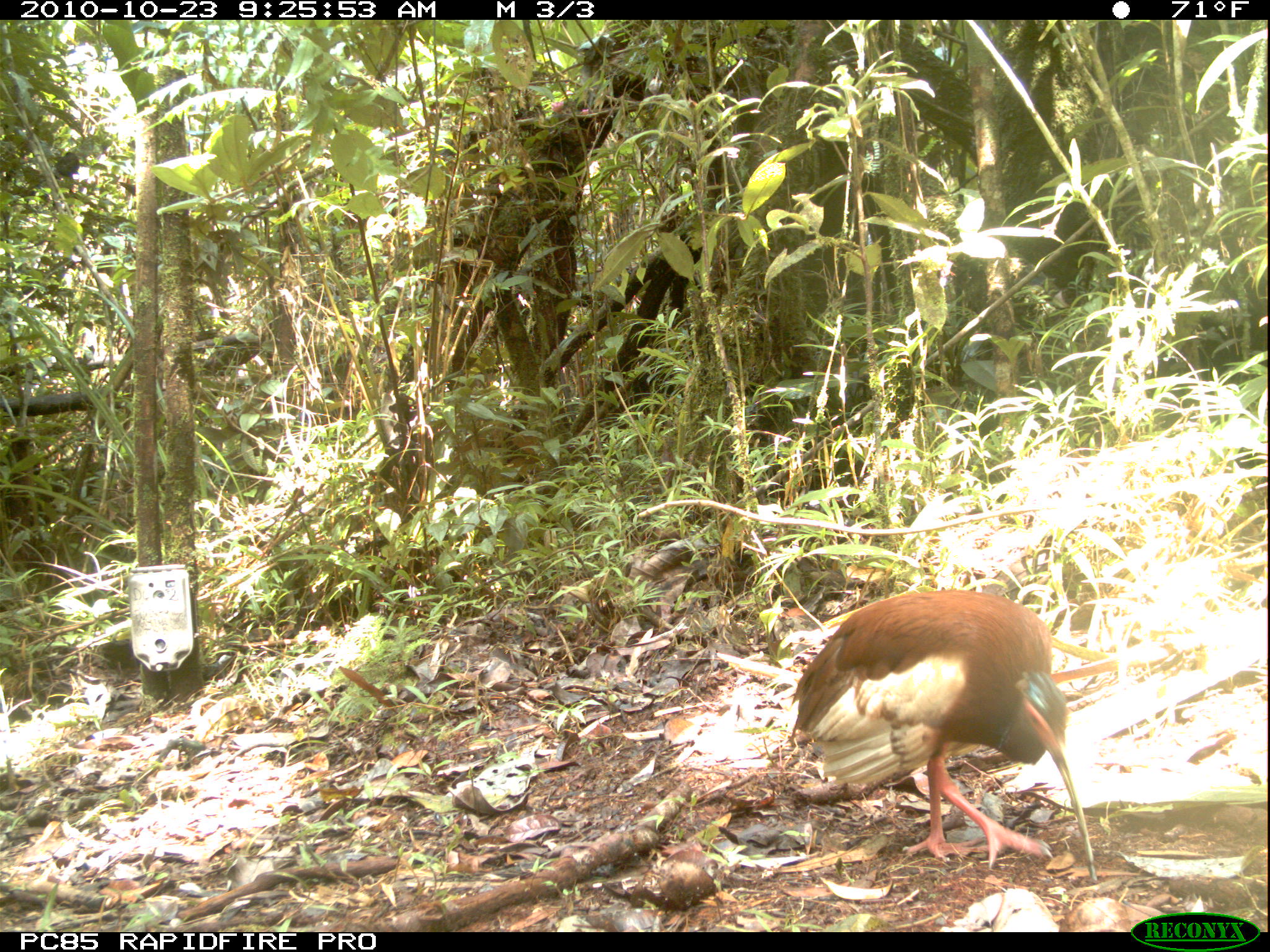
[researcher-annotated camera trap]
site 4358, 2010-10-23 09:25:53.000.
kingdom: Animalia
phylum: Chordata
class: Aves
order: Pelecaniformes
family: Threskiornithidae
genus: Lophotibis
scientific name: Lophotibis cristata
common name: madagascan ibis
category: lophotibis cristataa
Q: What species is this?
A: Lophotibis cristataa (madagascan ibis) (Lophotibis cristata).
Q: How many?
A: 1.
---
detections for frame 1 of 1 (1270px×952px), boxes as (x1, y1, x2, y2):
lophotibis cristataa: (789, 589, 1093, 888)